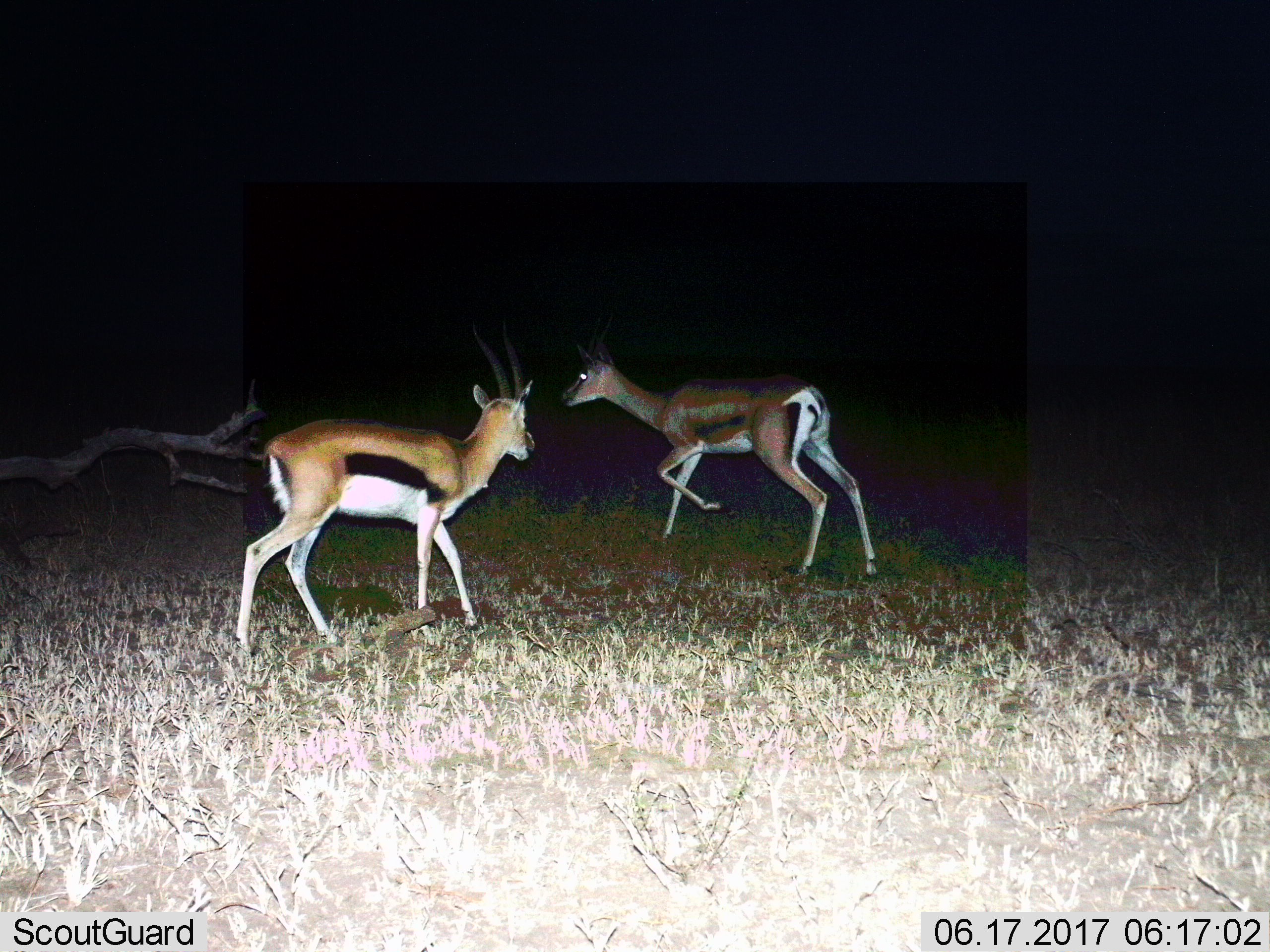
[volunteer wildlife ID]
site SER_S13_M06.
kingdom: Animalia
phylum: Chordata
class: Mammalia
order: Artiodactyla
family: Bovidae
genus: Eudorcas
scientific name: Eudorcas thomsonii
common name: thomson's gazelle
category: gazellethomsons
Gazellethomsons (thomson's gazelle) (Eudorcas thomsonii), count 2. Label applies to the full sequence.